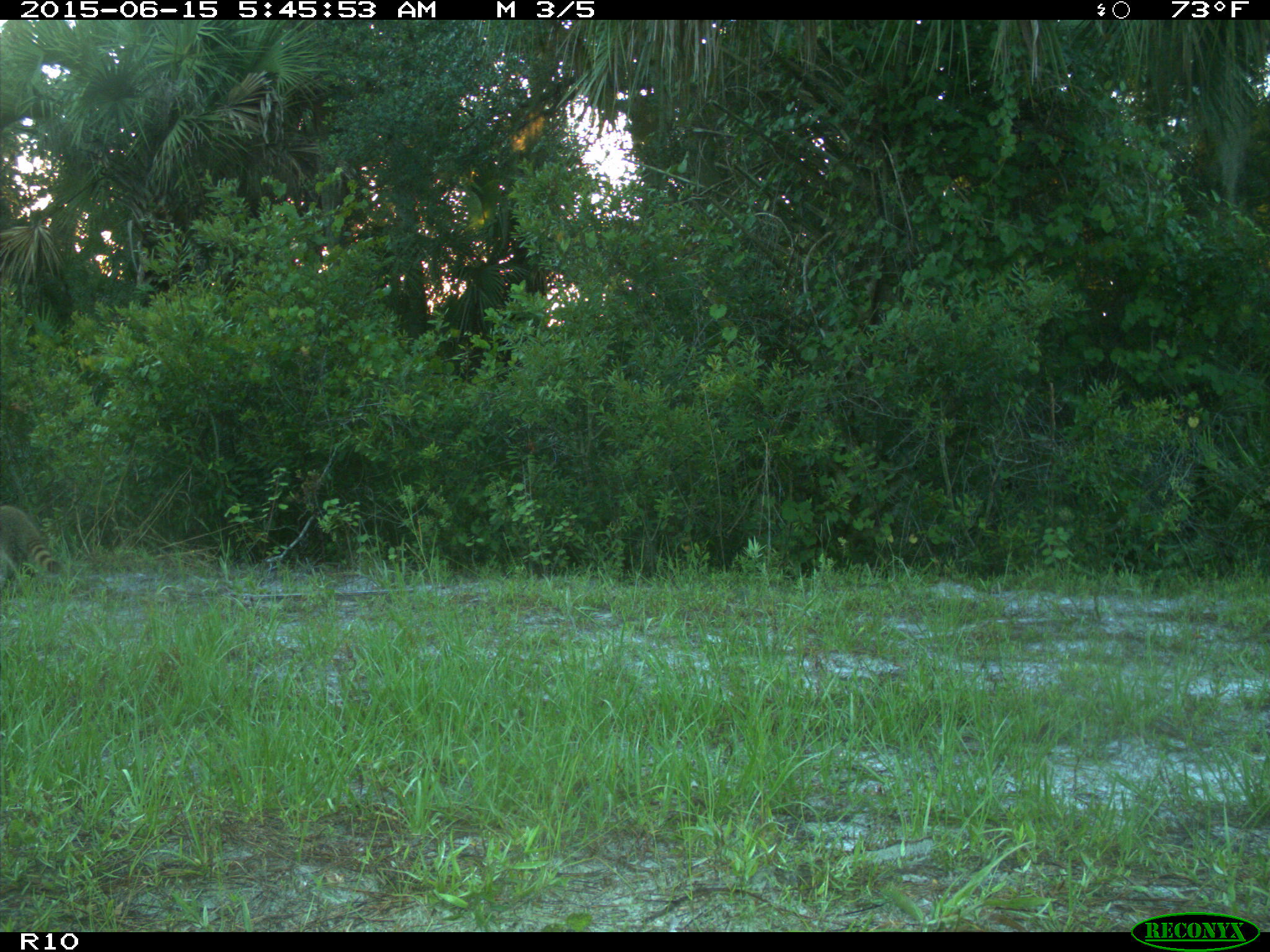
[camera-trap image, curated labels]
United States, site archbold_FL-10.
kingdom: Animalia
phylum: Chordata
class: Mammalia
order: Carnivora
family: Procyonidae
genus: Procyon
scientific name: Procyon lotor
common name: common raccoon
Procyon lotor (common raccoon).